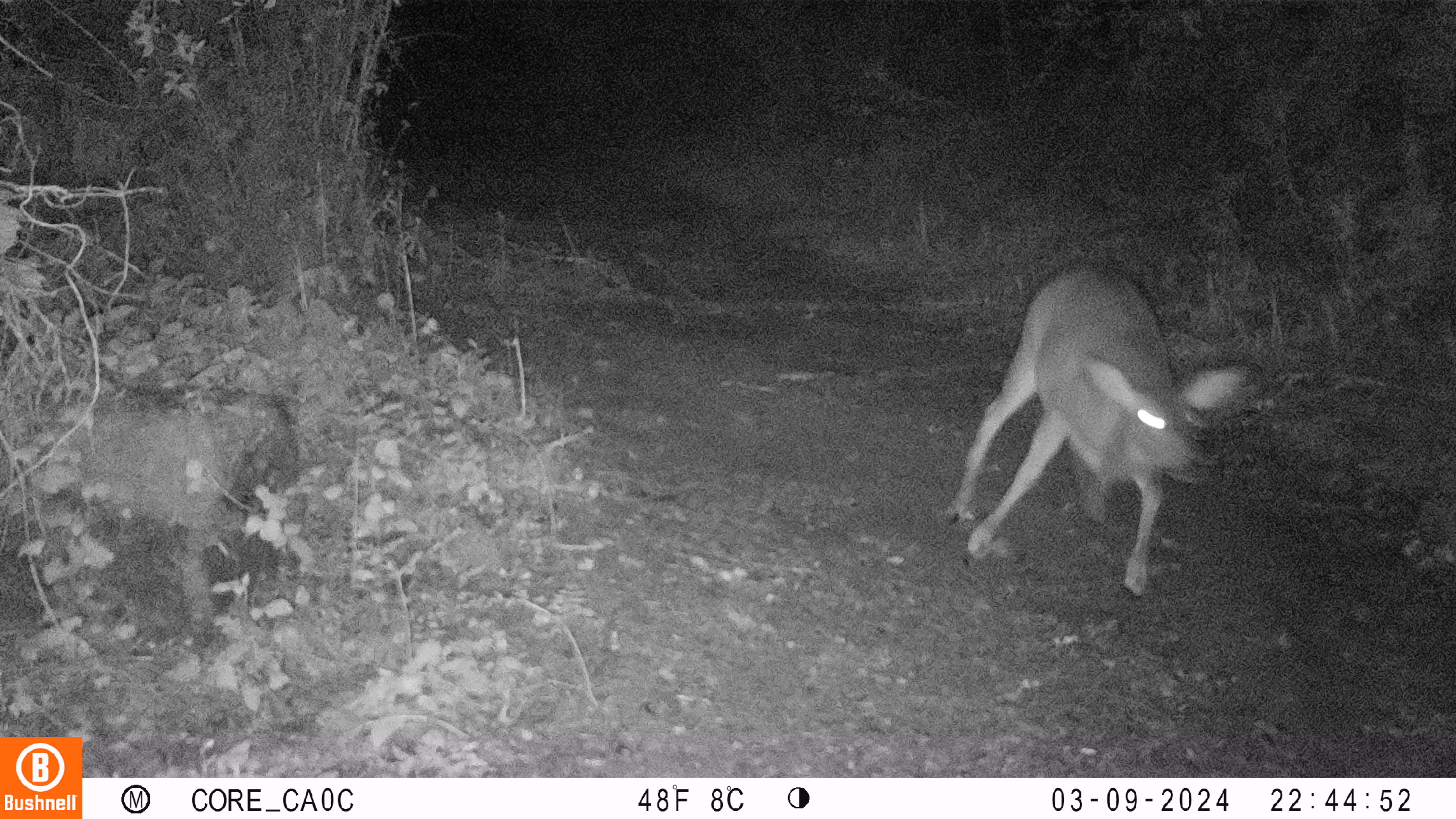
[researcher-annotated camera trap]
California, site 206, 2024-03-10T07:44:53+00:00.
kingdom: Animalia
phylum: Chordata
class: Mammalia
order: Artiodactyla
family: Cervidae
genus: Odocoileus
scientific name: Odocoileus hemionus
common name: mule deer